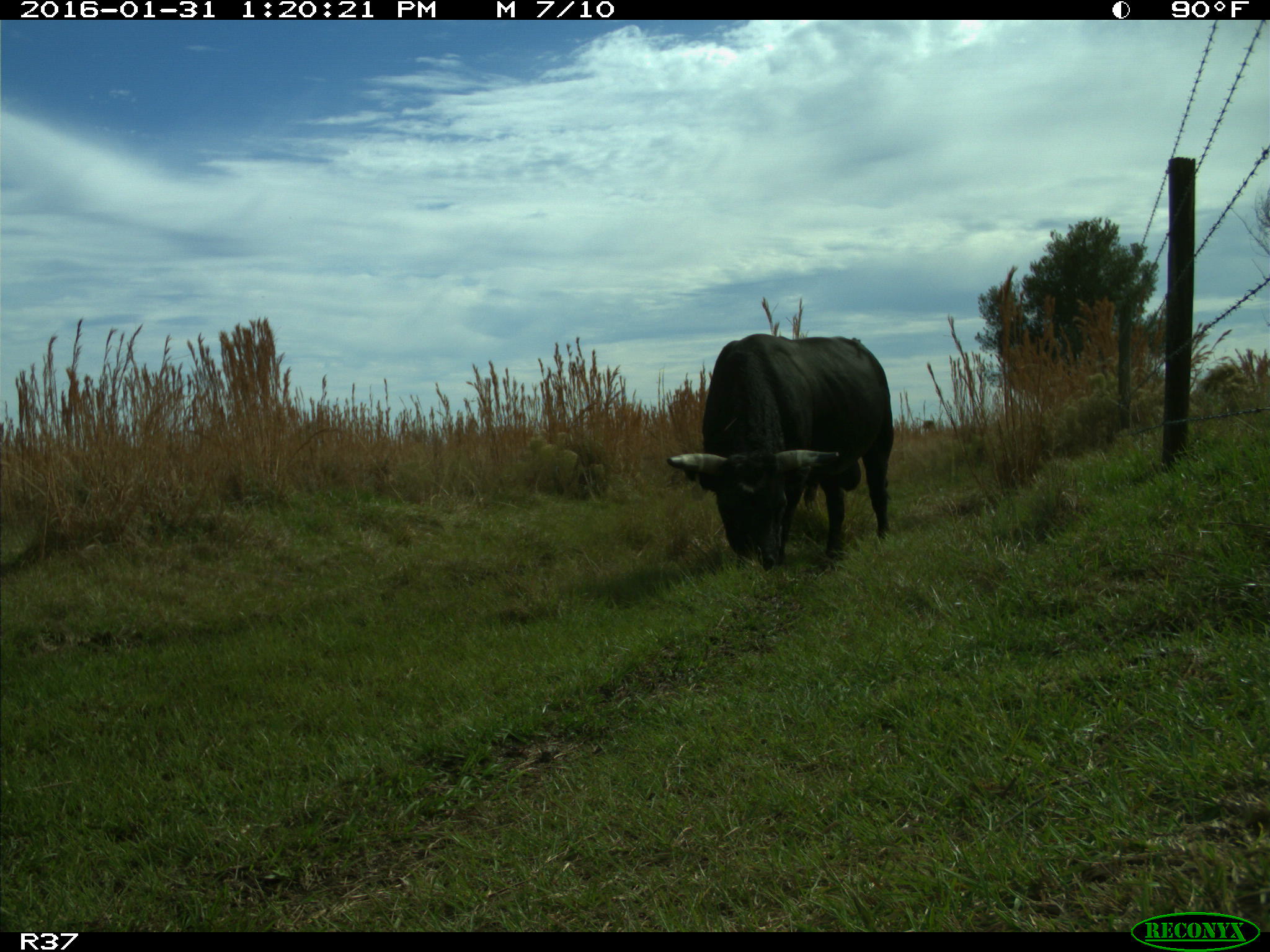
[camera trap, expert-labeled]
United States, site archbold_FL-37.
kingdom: Animalia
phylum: Chordata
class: Mammalia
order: Artiodactyla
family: Bovidae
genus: Bos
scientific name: Bos taurus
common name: domestic cow